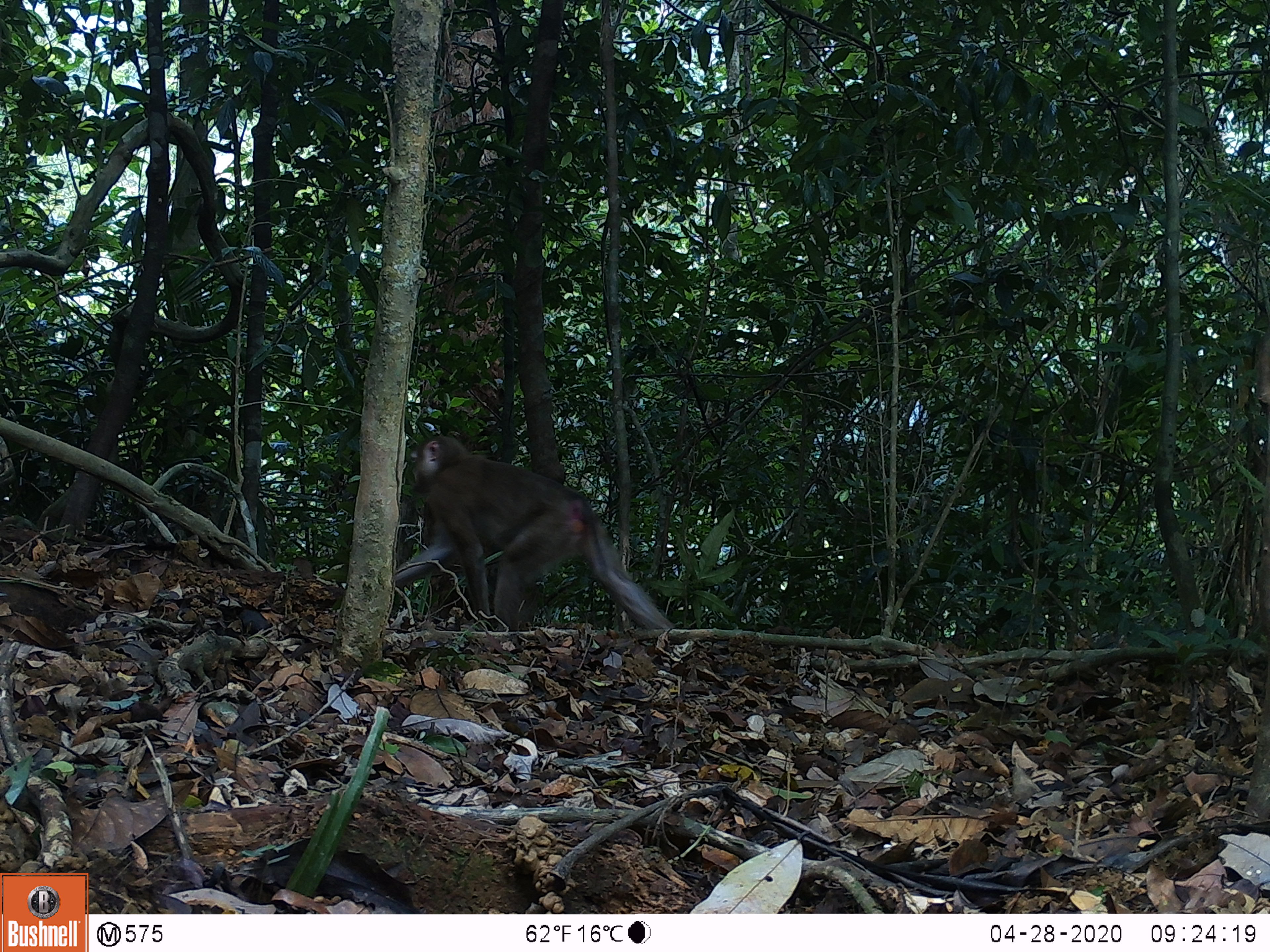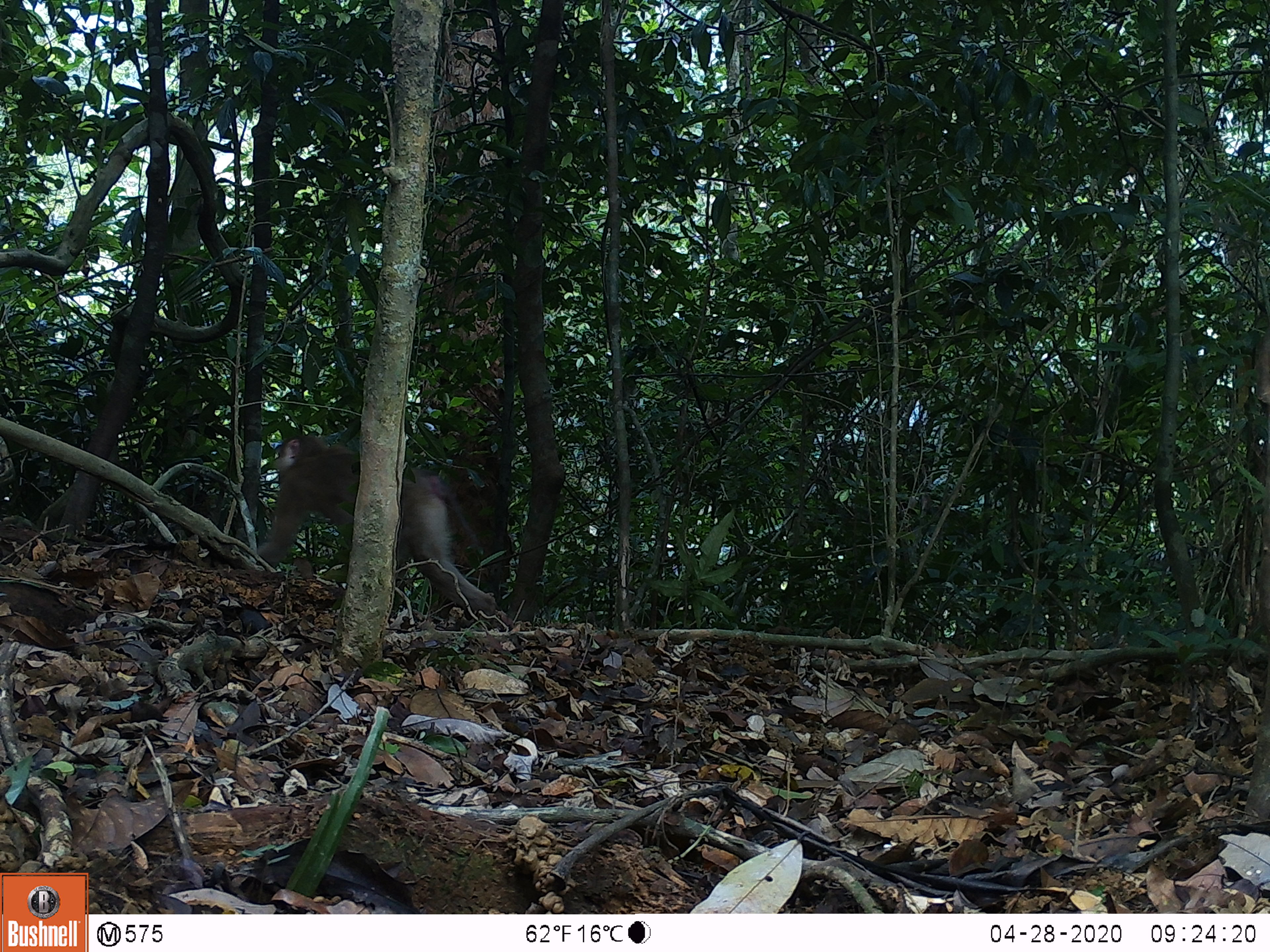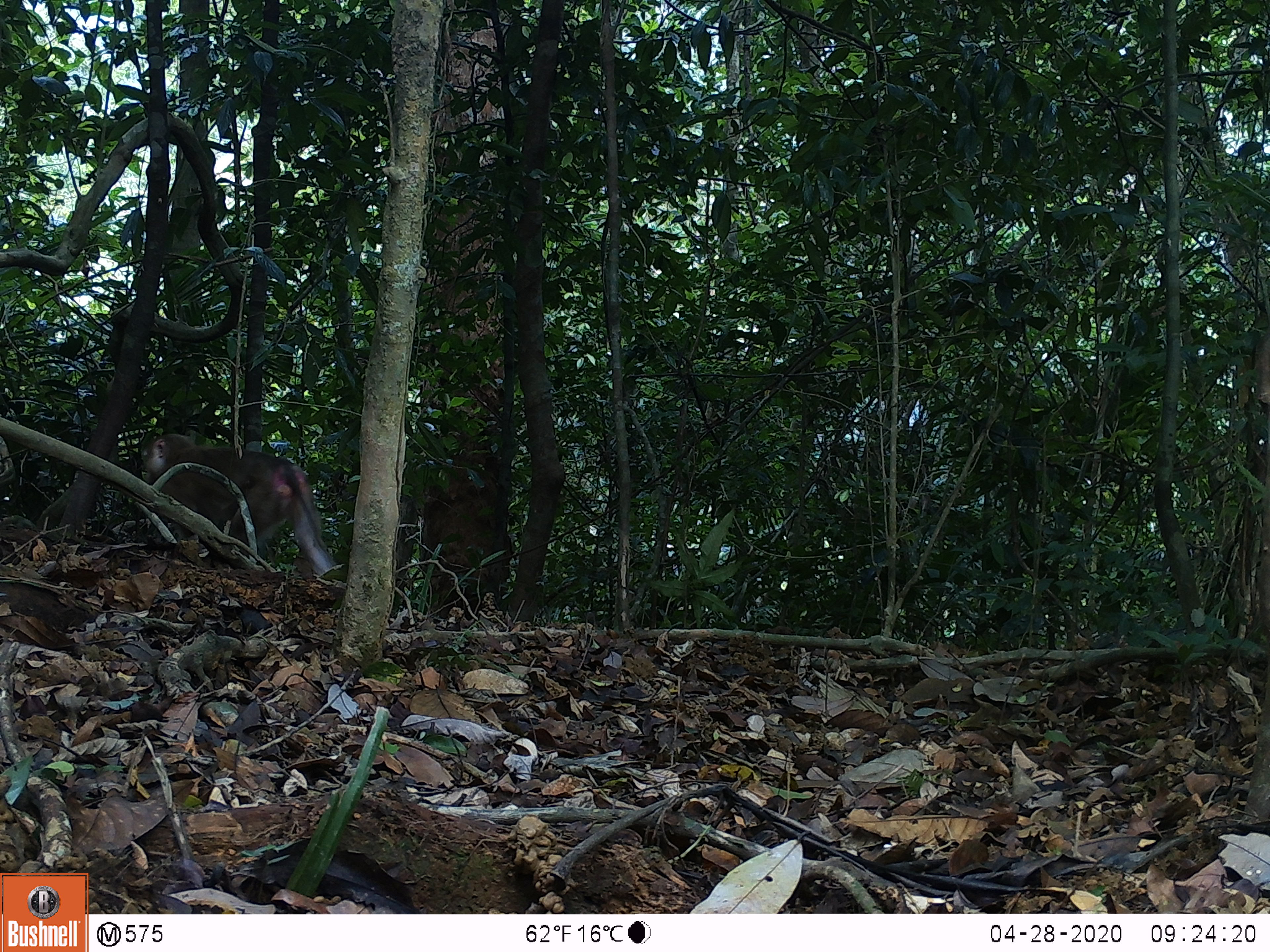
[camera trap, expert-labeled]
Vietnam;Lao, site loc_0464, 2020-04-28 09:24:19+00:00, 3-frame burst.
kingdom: Animalia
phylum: Chordata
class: Mammalia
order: Primates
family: Cercopithecidae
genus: Macaca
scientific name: Macaca nemestrina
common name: pig-tailed macaque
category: pig tailed macaque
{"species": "pig tailed macaque (pig-tailed macaque) (Macaca nemestrina)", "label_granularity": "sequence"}